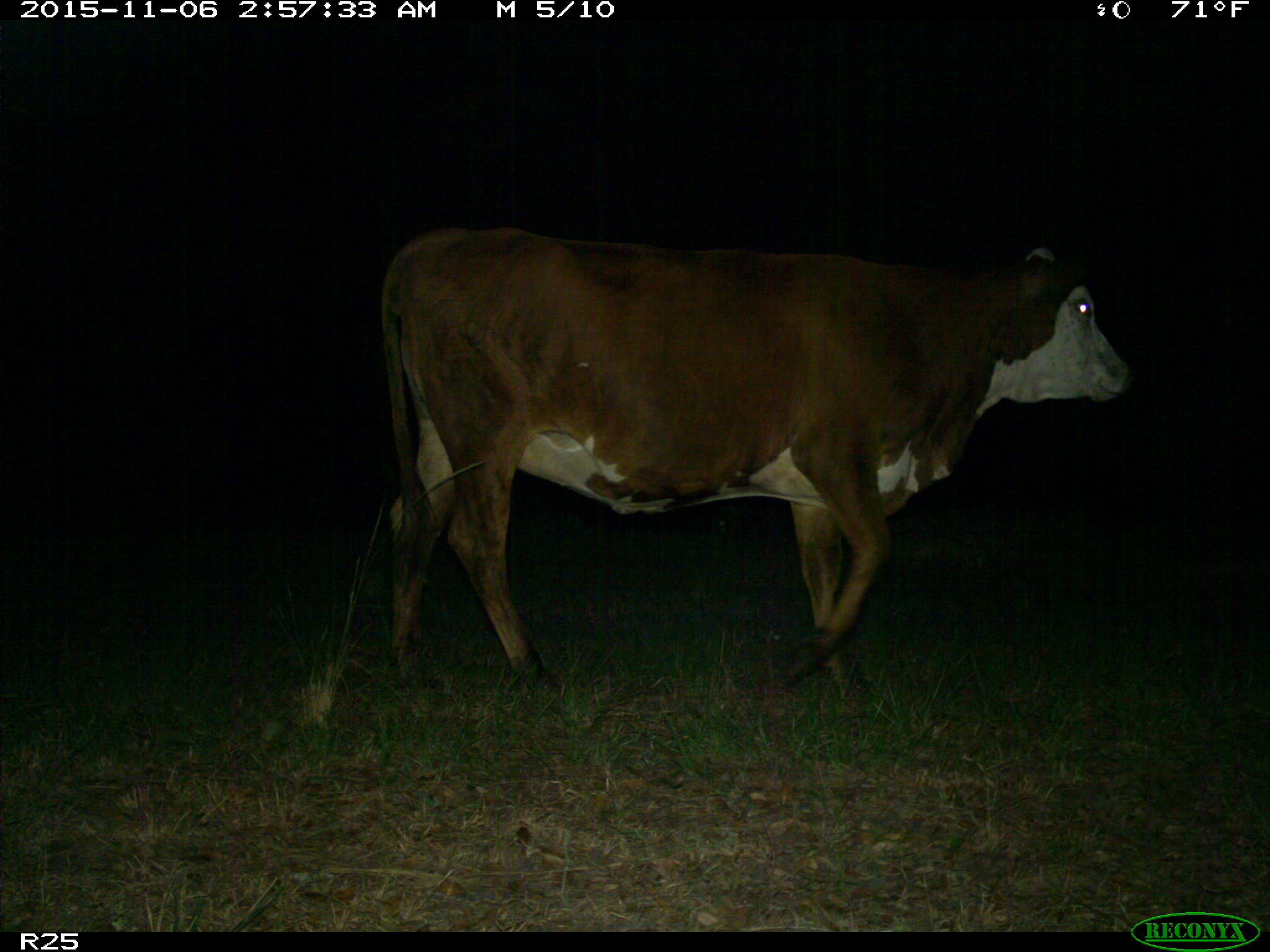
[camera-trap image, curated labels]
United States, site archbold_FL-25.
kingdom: Animalia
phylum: Chordata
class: Mammalia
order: Artiodactyla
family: Bovidae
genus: Bos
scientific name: Bos taurus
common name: domestic cow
Bos taurus (domestic cow).